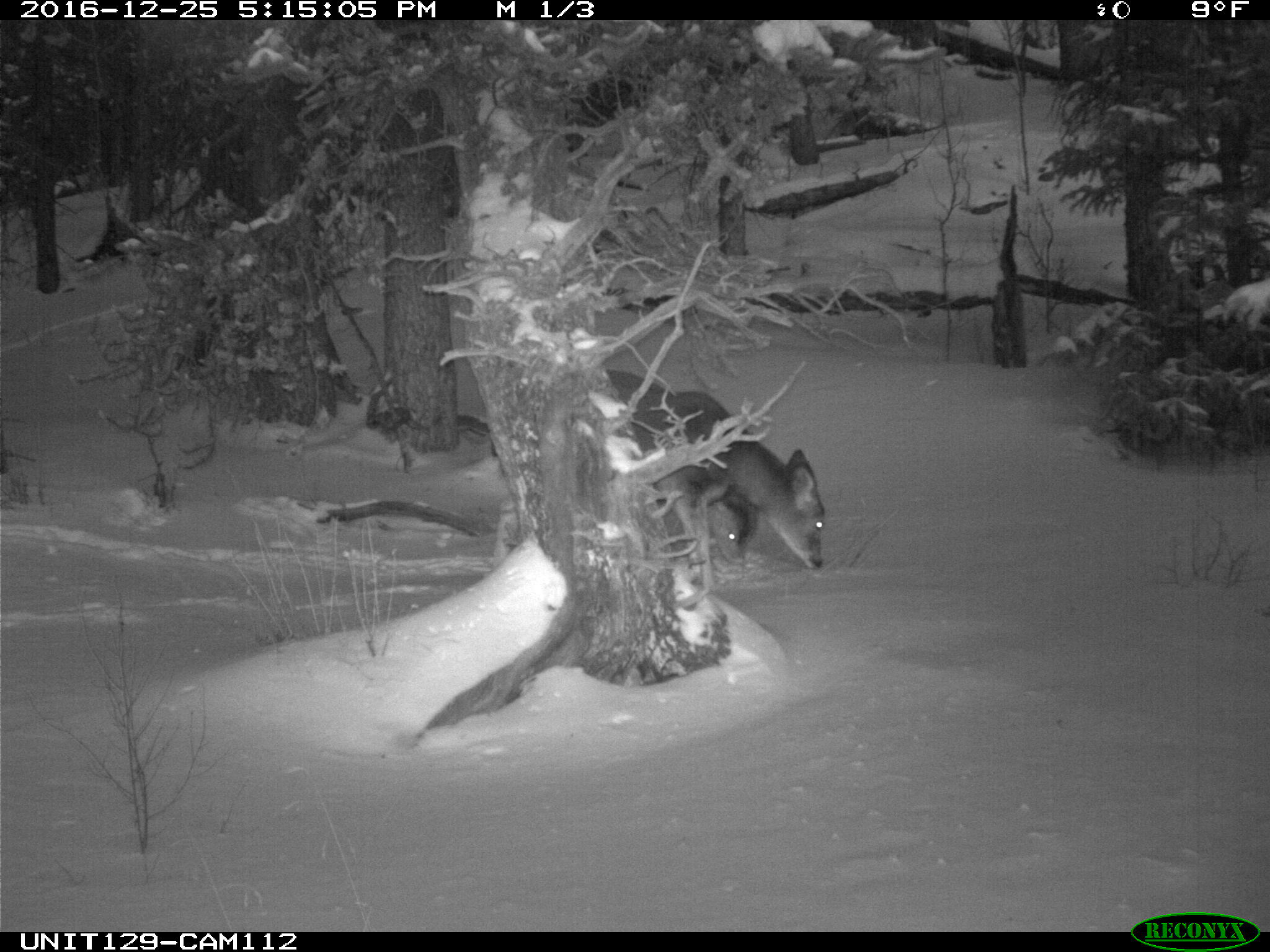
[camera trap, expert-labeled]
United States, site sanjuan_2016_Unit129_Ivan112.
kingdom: Animalia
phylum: Chordata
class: Mammalia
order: Artiodactyla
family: Cervidae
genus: Odocoileus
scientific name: Odocoileus hemionus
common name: mule deer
Odocoileus hemionus (mule deer).